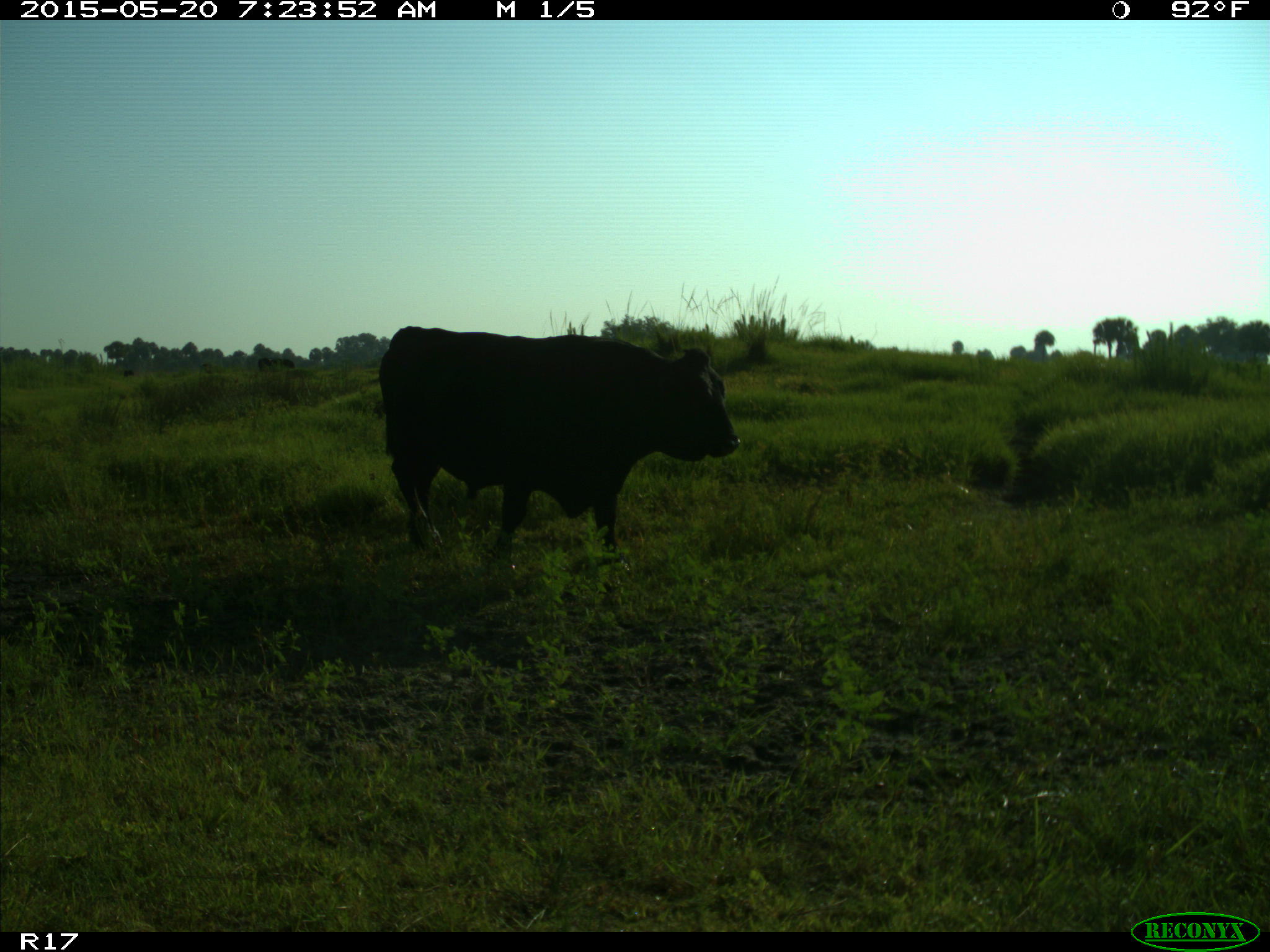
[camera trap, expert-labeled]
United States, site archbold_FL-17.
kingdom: Animalia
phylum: Chordata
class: Mammalia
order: Artiodactyla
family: Bovidae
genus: Bos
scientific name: Bos taurus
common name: domestic cow